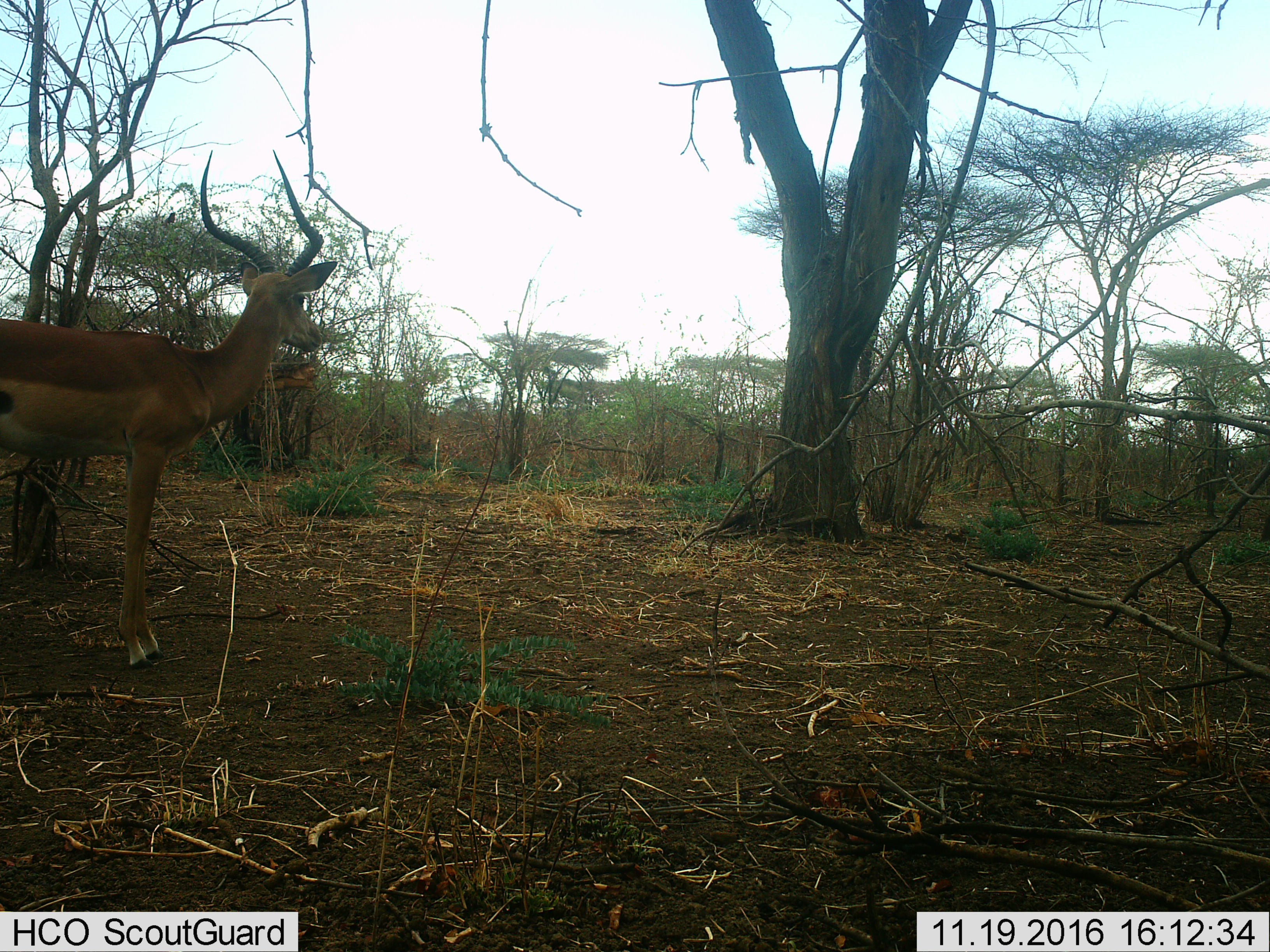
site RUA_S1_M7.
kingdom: Animalia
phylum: Chordata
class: Mammalia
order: Artiodactyla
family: Bovidae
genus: Aepyceros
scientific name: Aepyceros melampus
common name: impala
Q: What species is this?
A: Impala (Aepyceros melampus).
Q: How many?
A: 1.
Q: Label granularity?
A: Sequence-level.